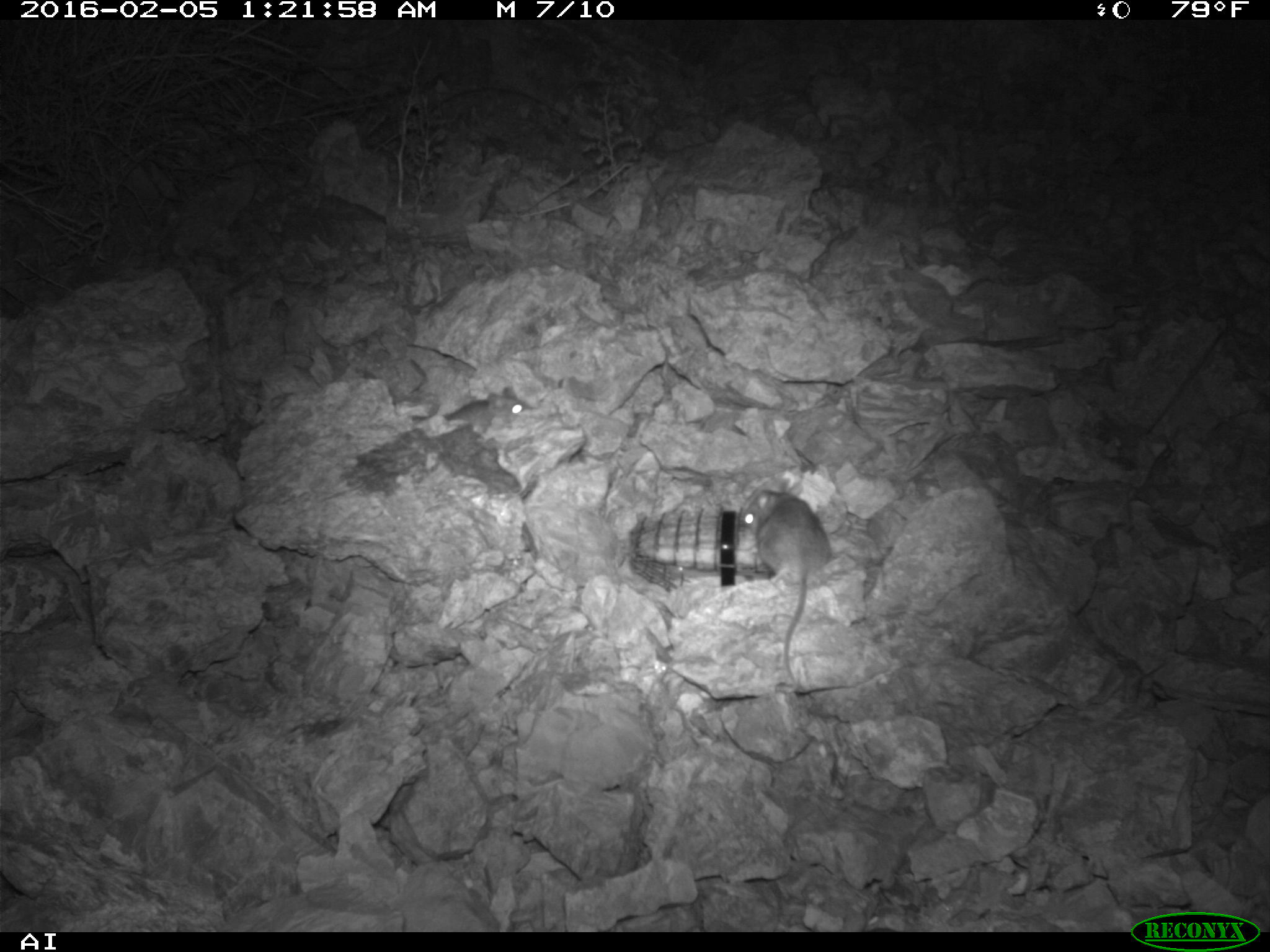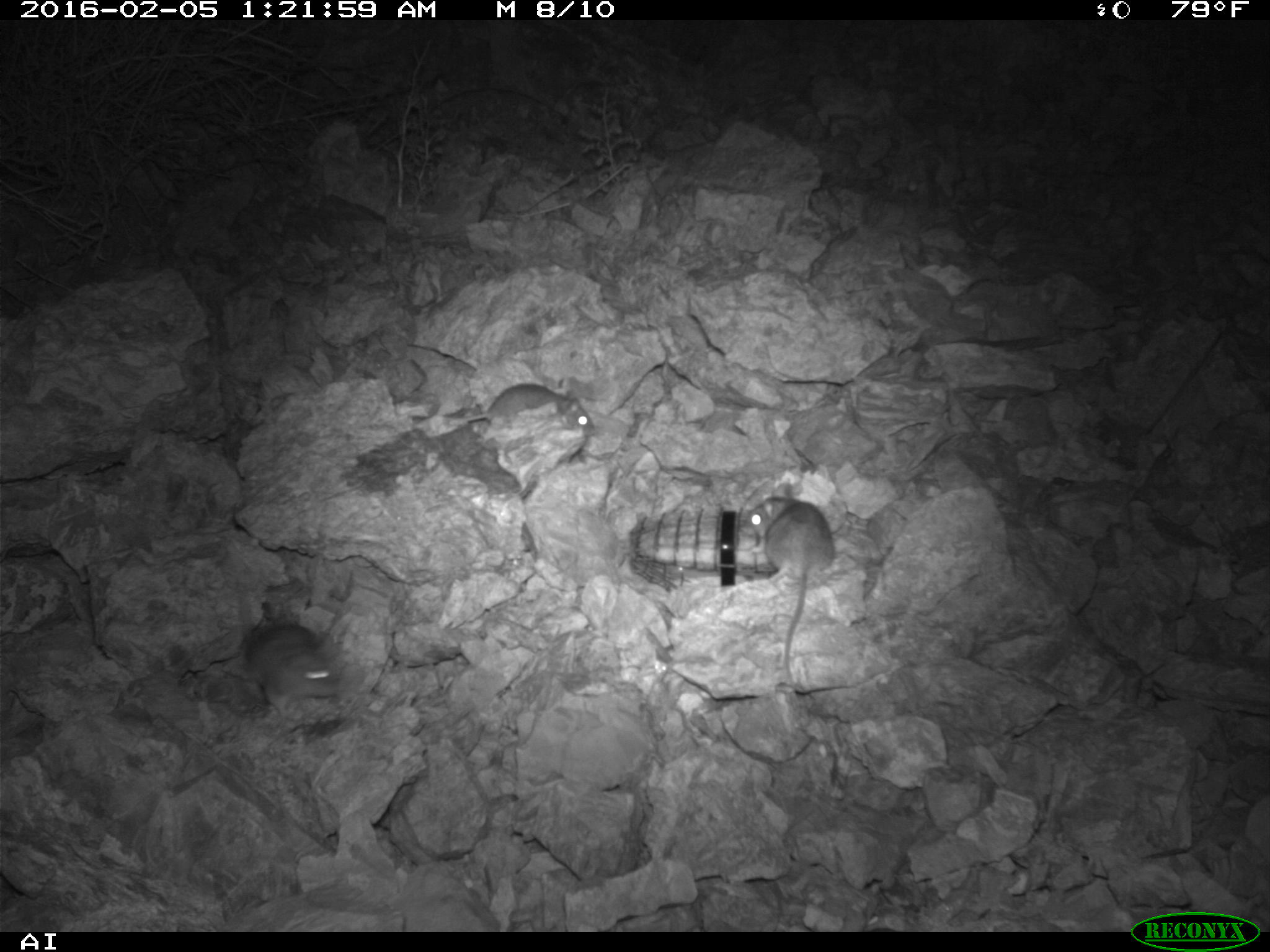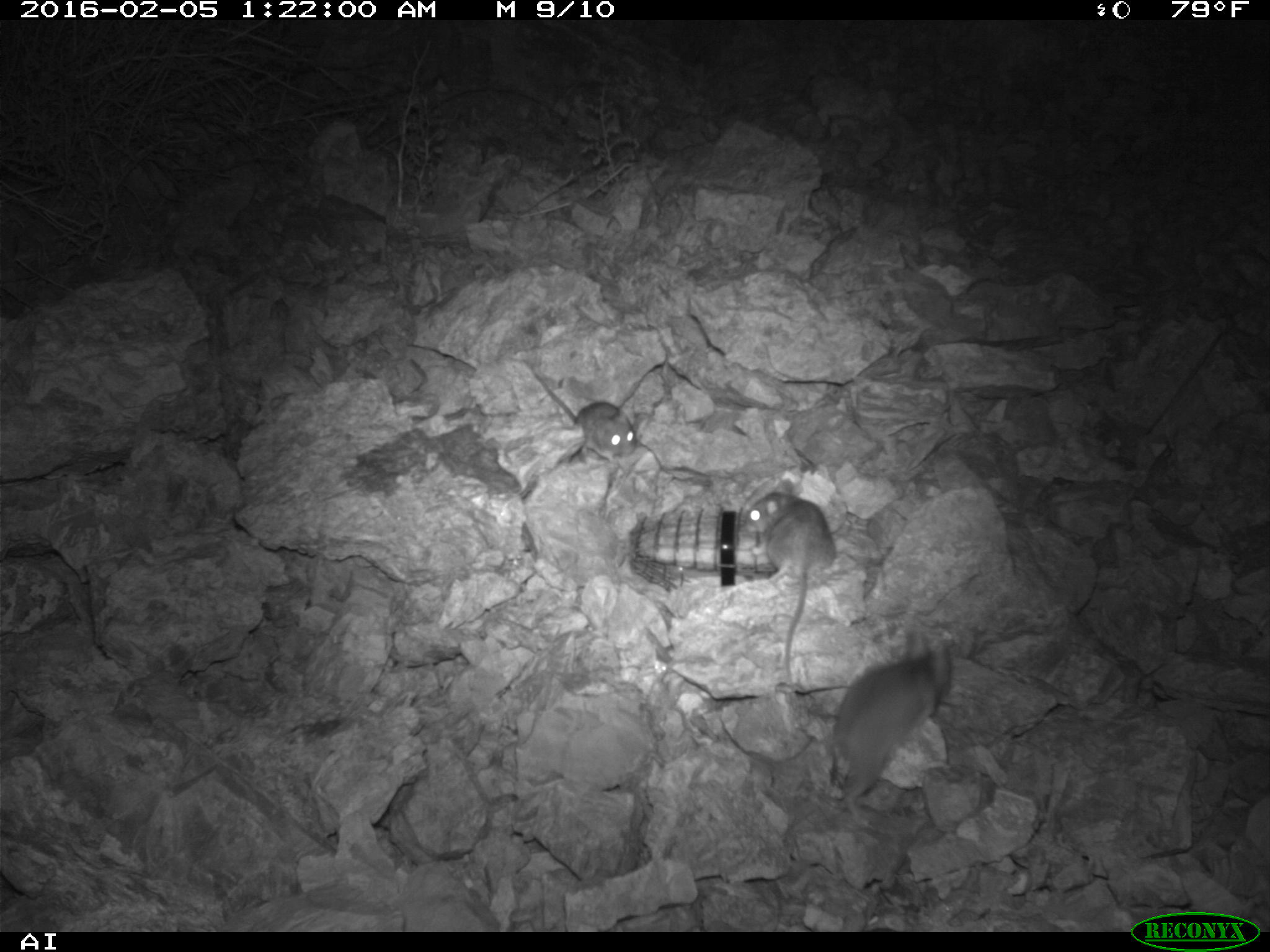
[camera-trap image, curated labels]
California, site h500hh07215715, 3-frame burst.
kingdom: Animalia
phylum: Chordata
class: Mammalia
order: Rodentia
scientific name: Rodentia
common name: rodent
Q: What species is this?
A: Rodent (Rodentia).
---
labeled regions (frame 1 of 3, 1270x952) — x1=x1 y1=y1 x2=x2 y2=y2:
rodent: x1=737 y1=476 x2=832 y2=684; x1=442 y1=385 x2=531 y2=423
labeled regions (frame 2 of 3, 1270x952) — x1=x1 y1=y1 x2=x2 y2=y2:
rodent: x1=738 y1=481 x2=833 y2=700; x1=232 y1=591 x2=339 y2=718; x1=442 y1=383 x2=597 y2=436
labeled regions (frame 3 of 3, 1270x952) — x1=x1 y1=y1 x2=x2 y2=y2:
rodent: x1=816 y1=615 x2=955 y2=825; x1=729 y1=479 x2=837 y2=697; x1=520 y1=342 x2=637 y2=500